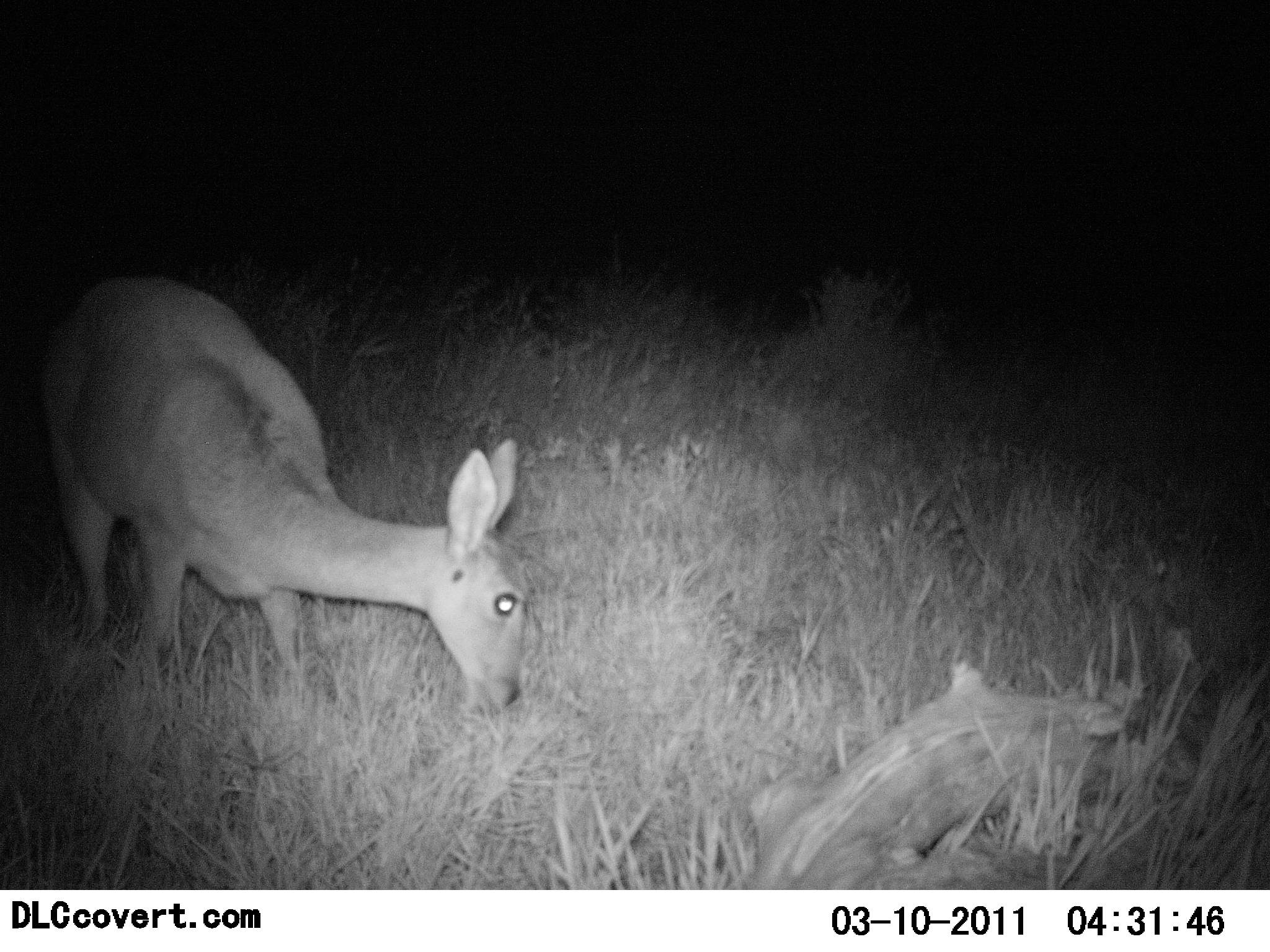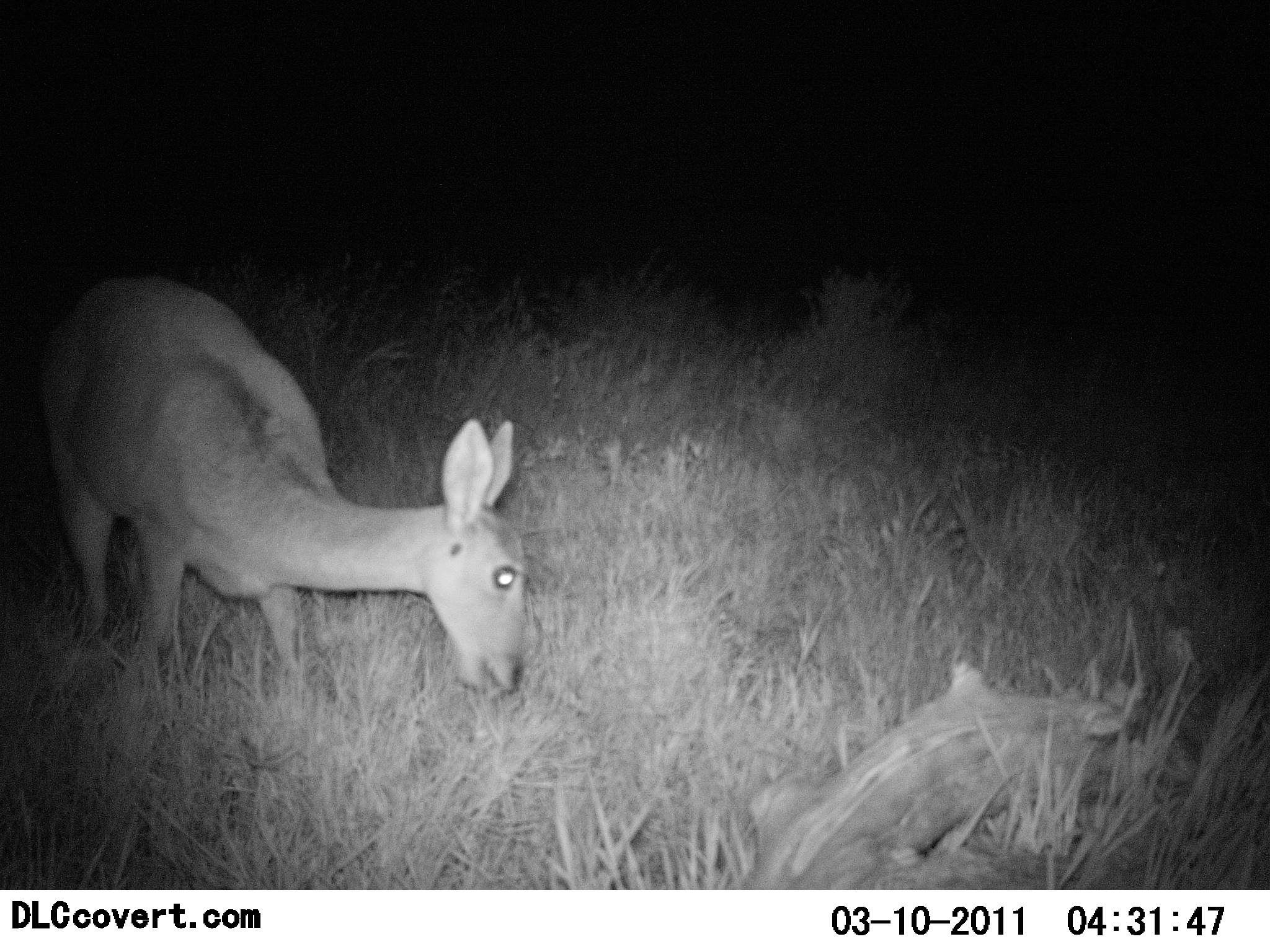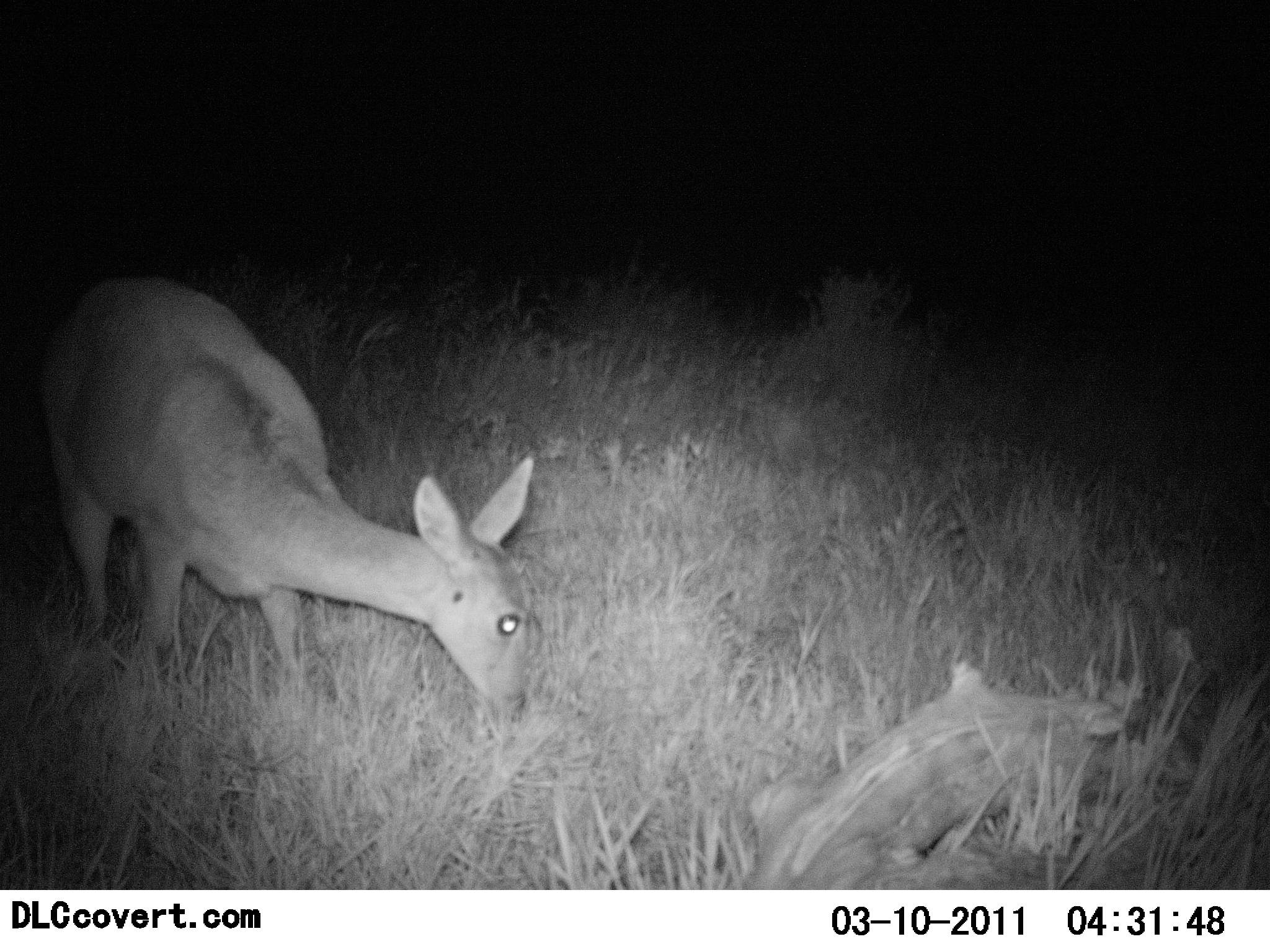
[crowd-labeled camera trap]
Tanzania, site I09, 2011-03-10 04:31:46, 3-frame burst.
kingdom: Animalia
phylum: Chordata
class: Mammalia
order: Artiodactyla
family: Bovidae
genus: Redunca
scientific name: Redunca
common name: reedbuck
Reedbuck (Redunca), count 1. Behavior (volunteer vote fractions): standing 8%, resting 0%, moving 0%, interacting 0%. Young present (vote fraction): 0%. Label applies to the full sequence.